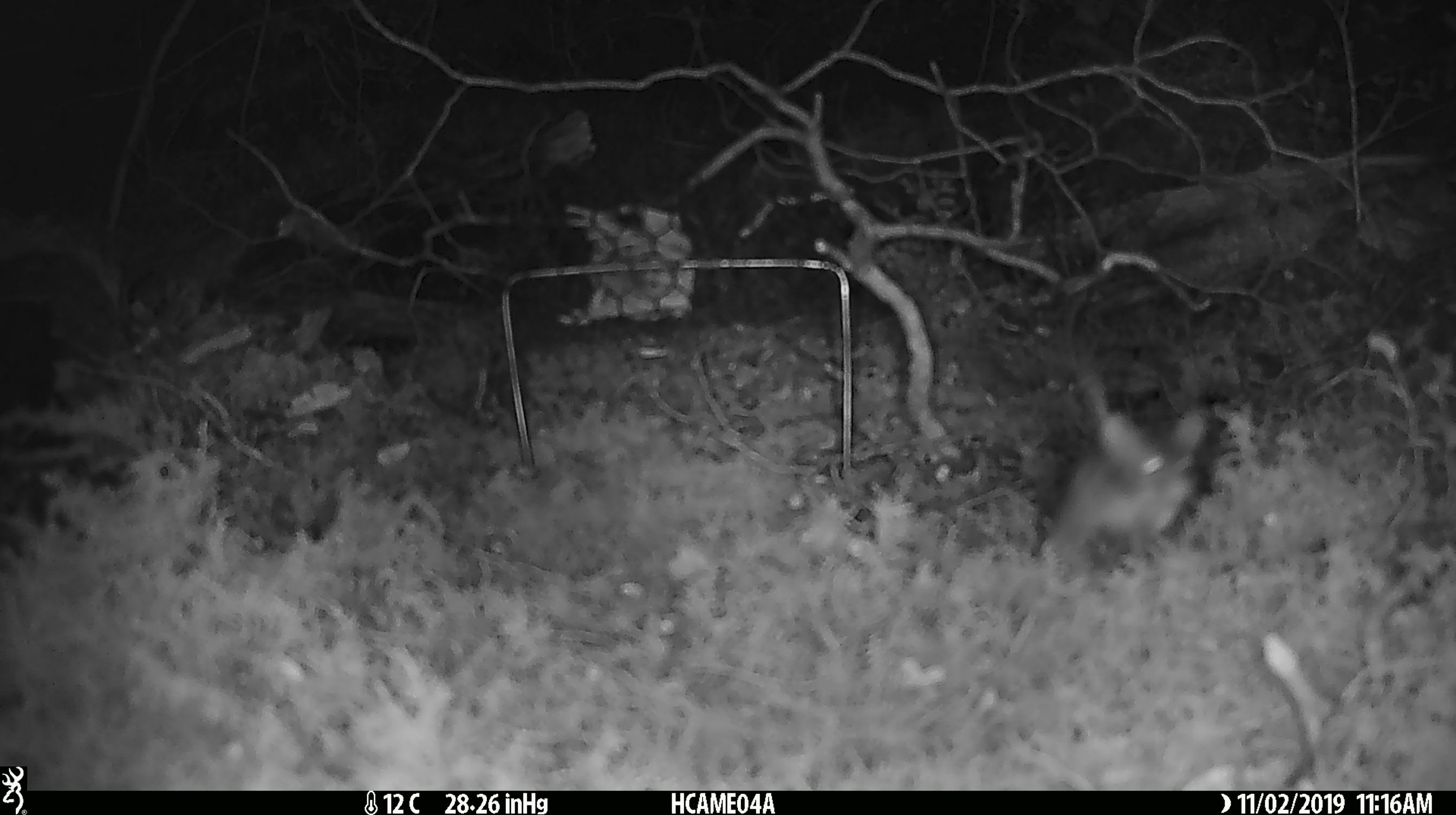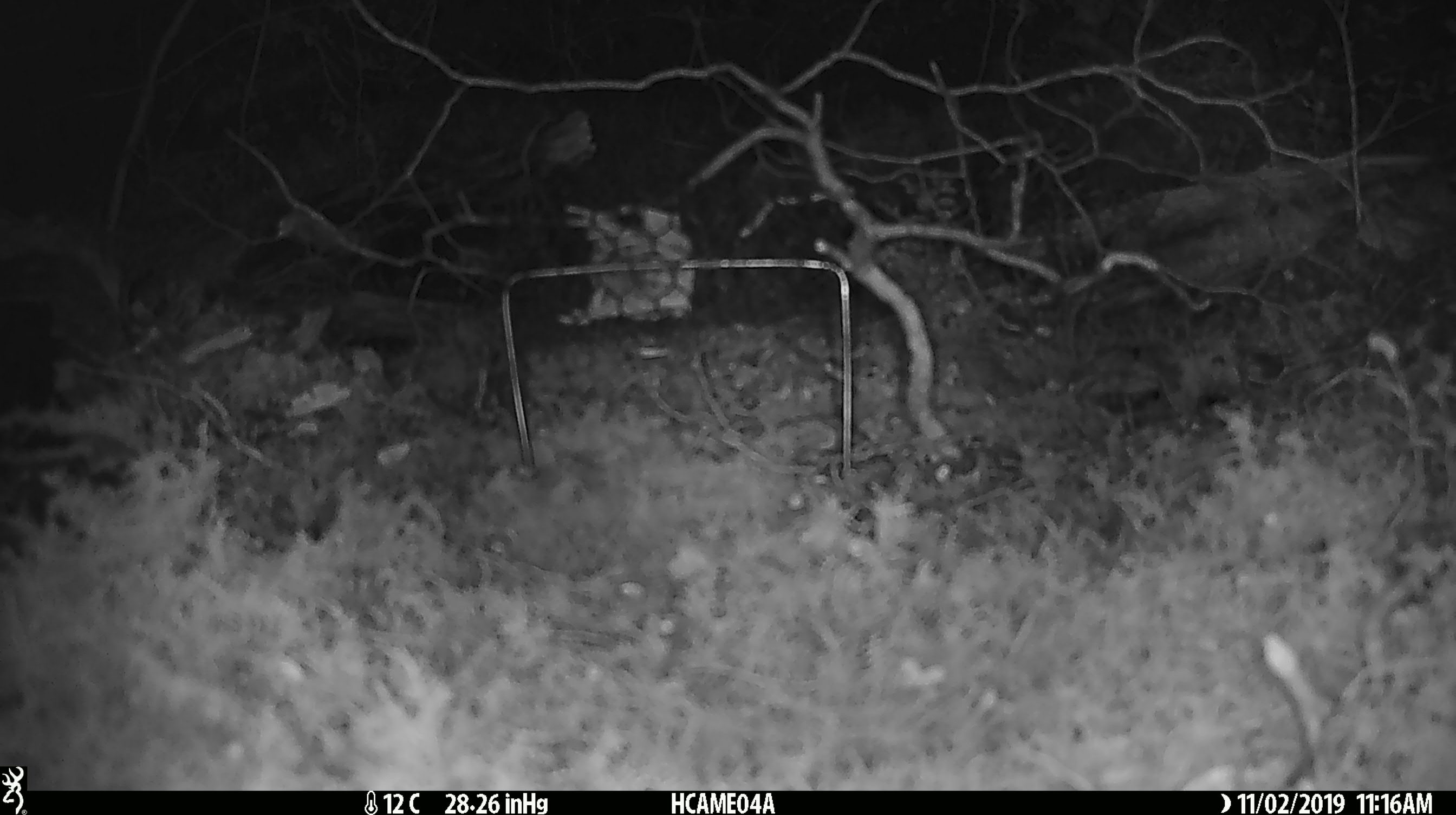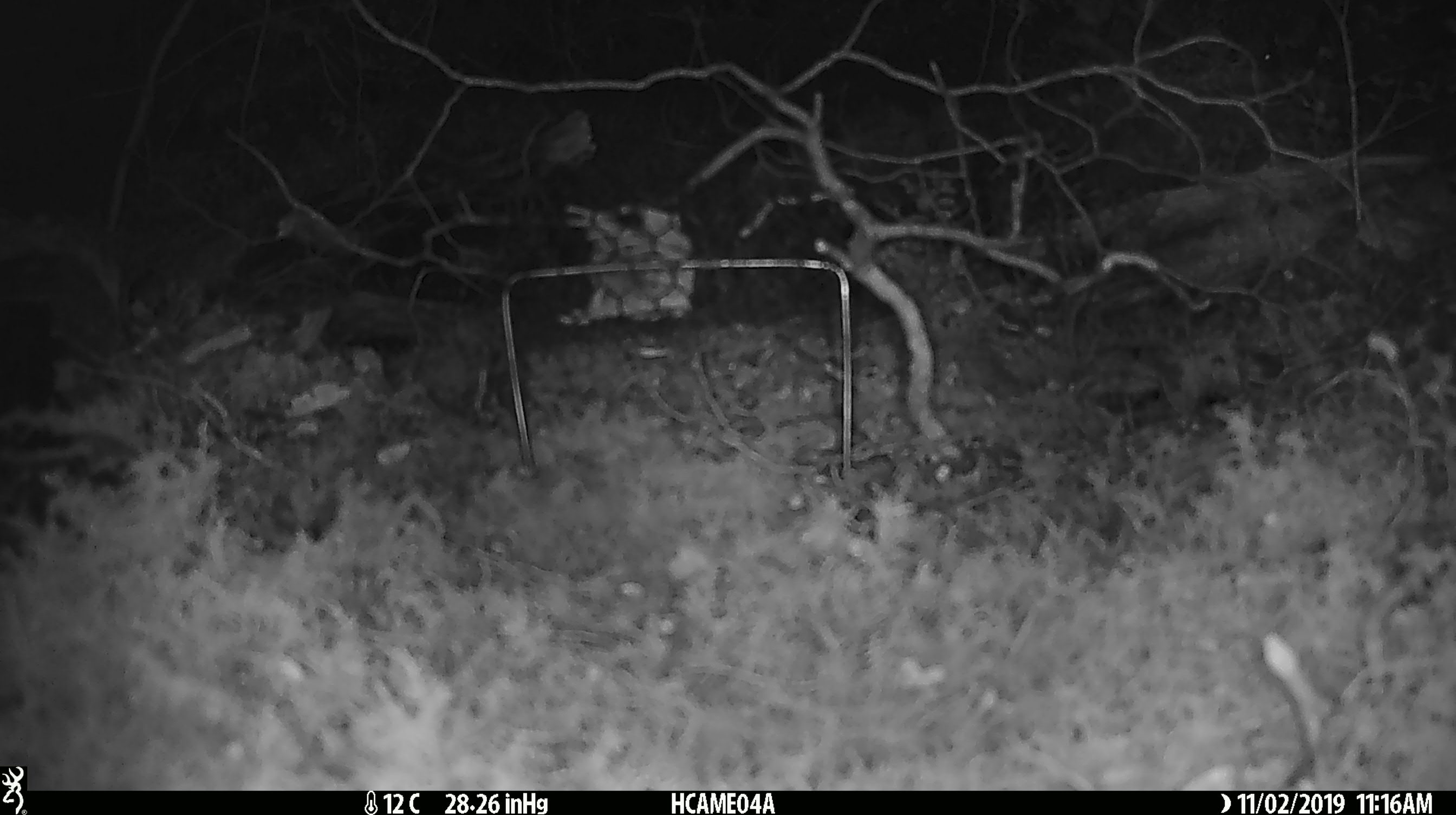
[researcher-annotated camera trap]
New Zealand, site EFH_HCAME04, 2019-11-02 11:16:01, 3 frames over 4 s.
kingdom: Animalia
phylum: Chordata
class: Mammalia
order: Rodentia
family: Muridae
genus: Mus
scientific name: Mus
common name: mouse